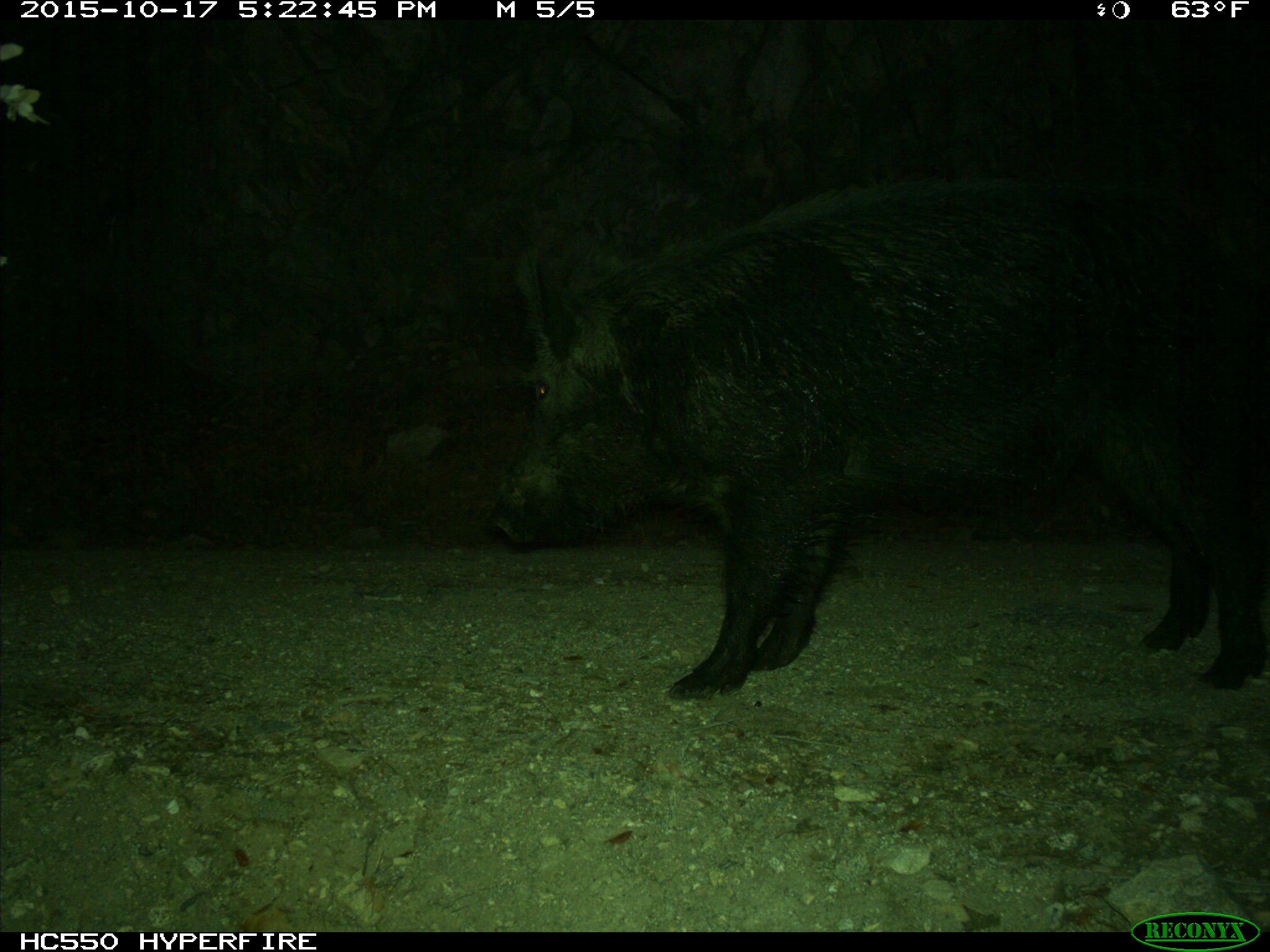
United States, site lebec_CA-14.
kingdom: Animalia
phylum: Chordata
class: Mammalia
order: Artiodactyla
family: Suidae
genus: Sus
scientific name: Sus scrofa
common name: wild boar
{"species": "Sus scrofa (wild boar)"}